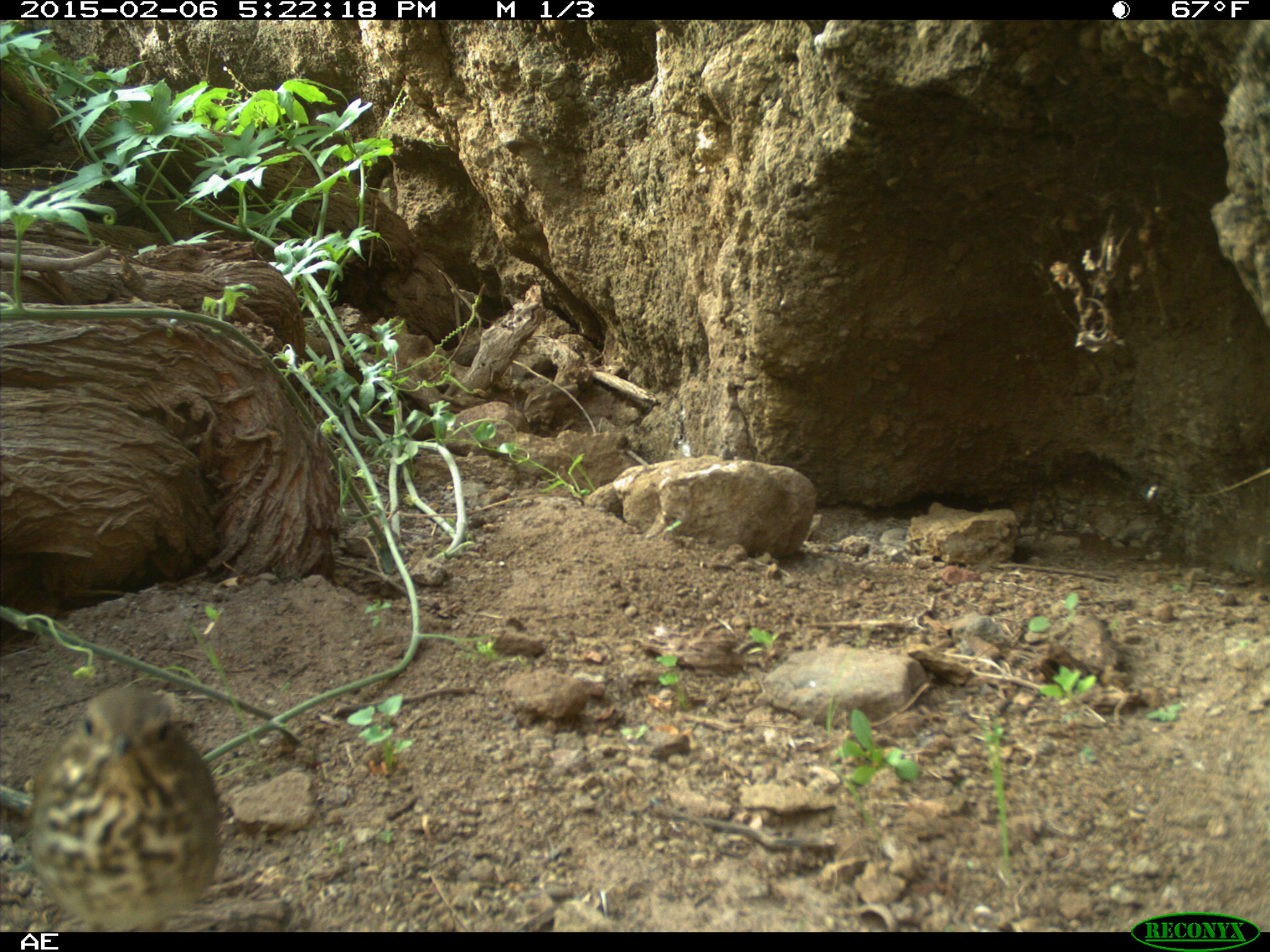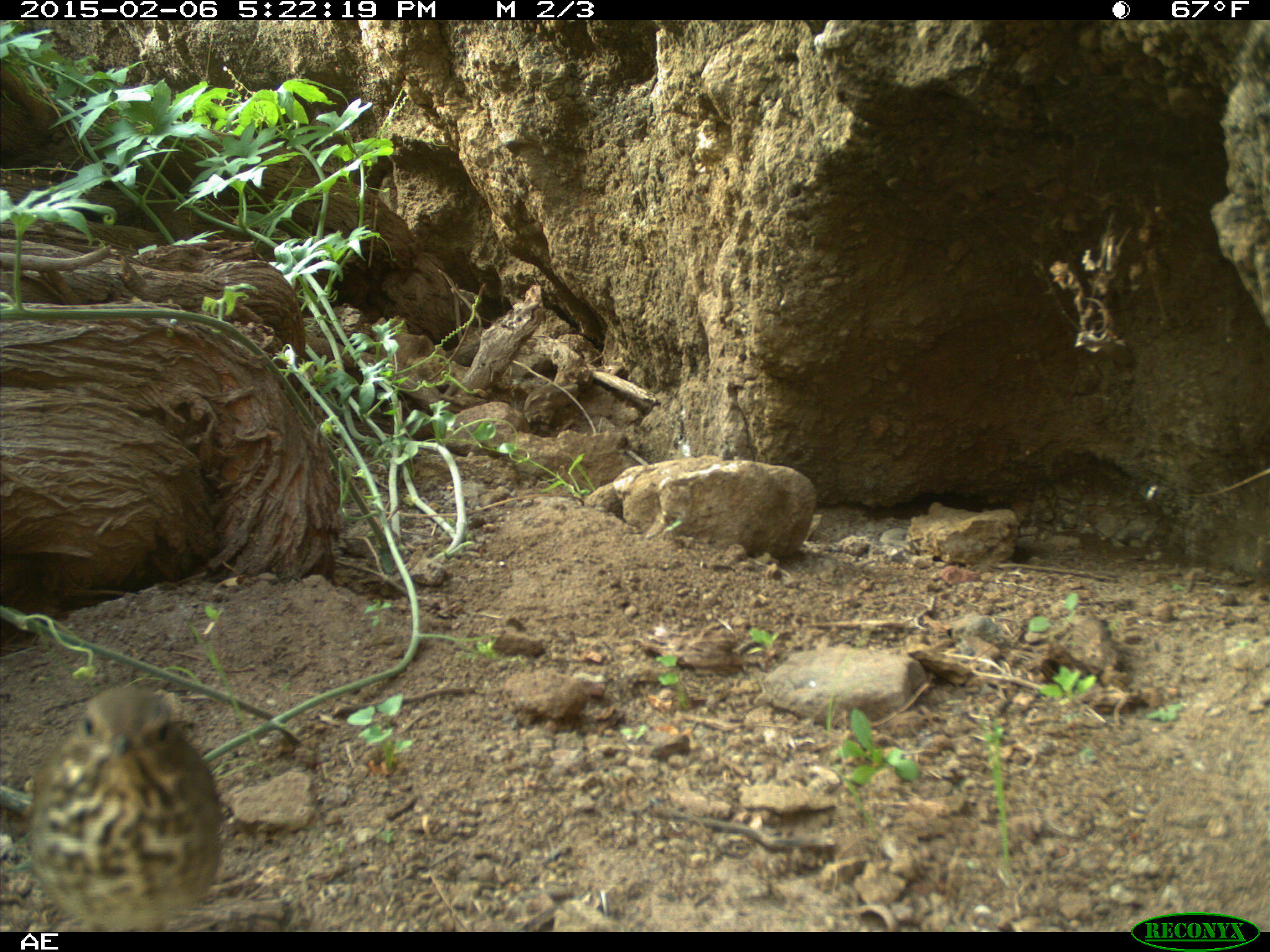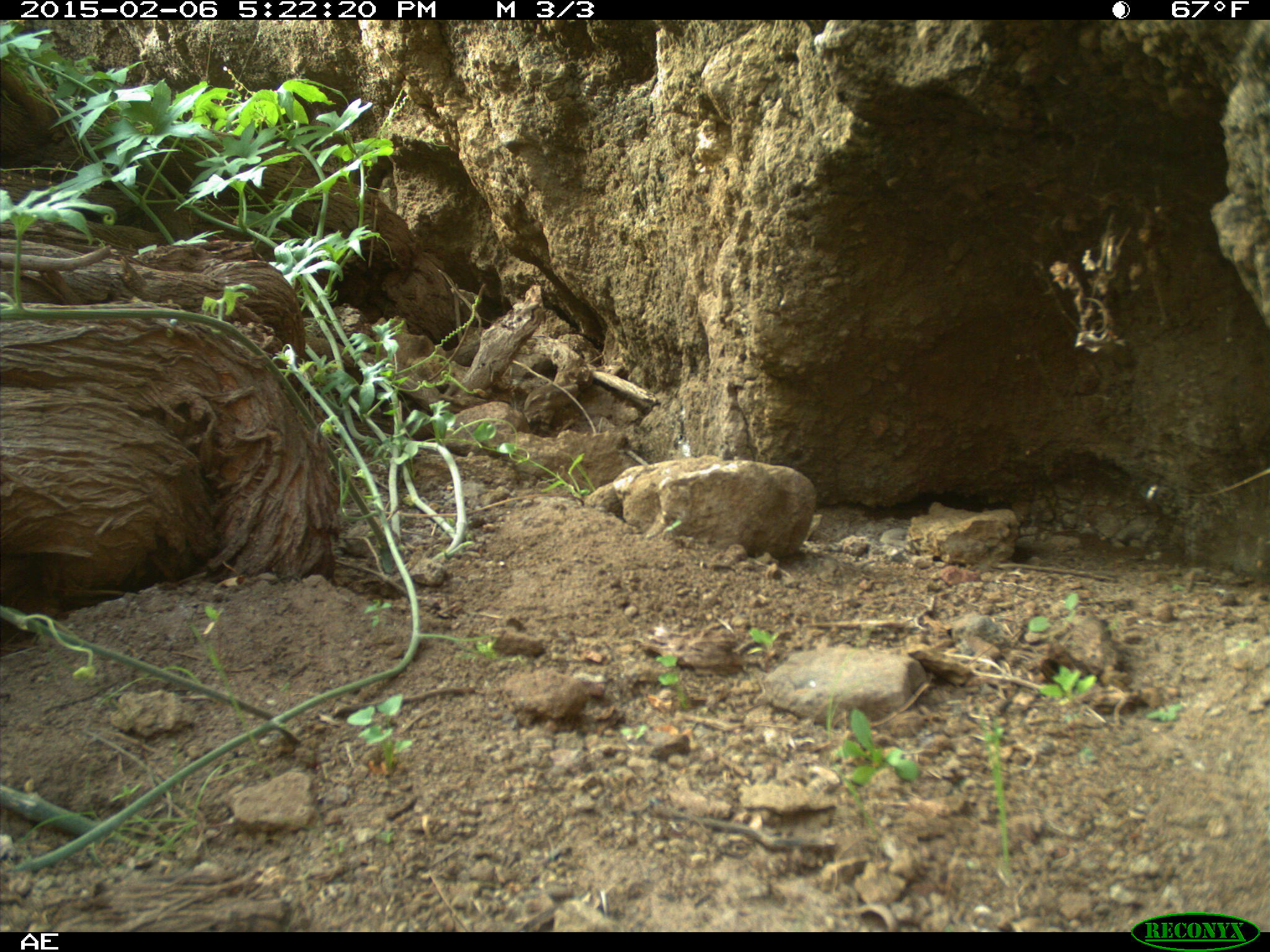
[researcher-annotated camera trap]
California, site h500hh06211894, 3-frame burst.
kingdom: Animalia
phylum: Chordata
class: Aves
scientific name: Aves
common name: bird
Bird (Aves).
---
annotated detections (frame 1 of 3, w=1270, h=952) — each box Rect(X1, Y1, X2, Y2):
bird: Rect(27, 685, 220, 930)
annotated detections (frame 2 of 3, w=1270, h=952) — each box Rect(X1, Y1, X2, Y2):
bird: Rect(26, 682, 220, 932)